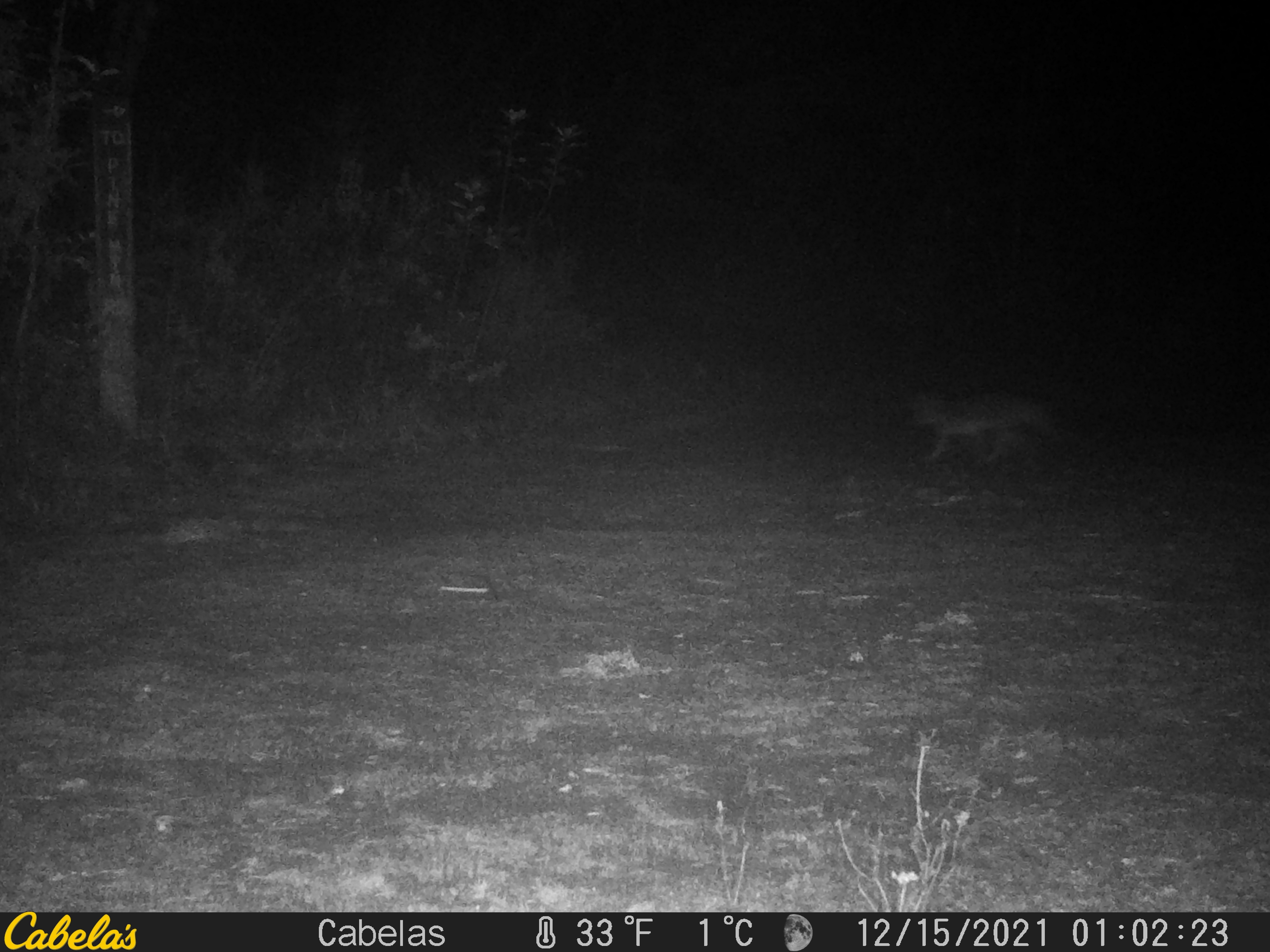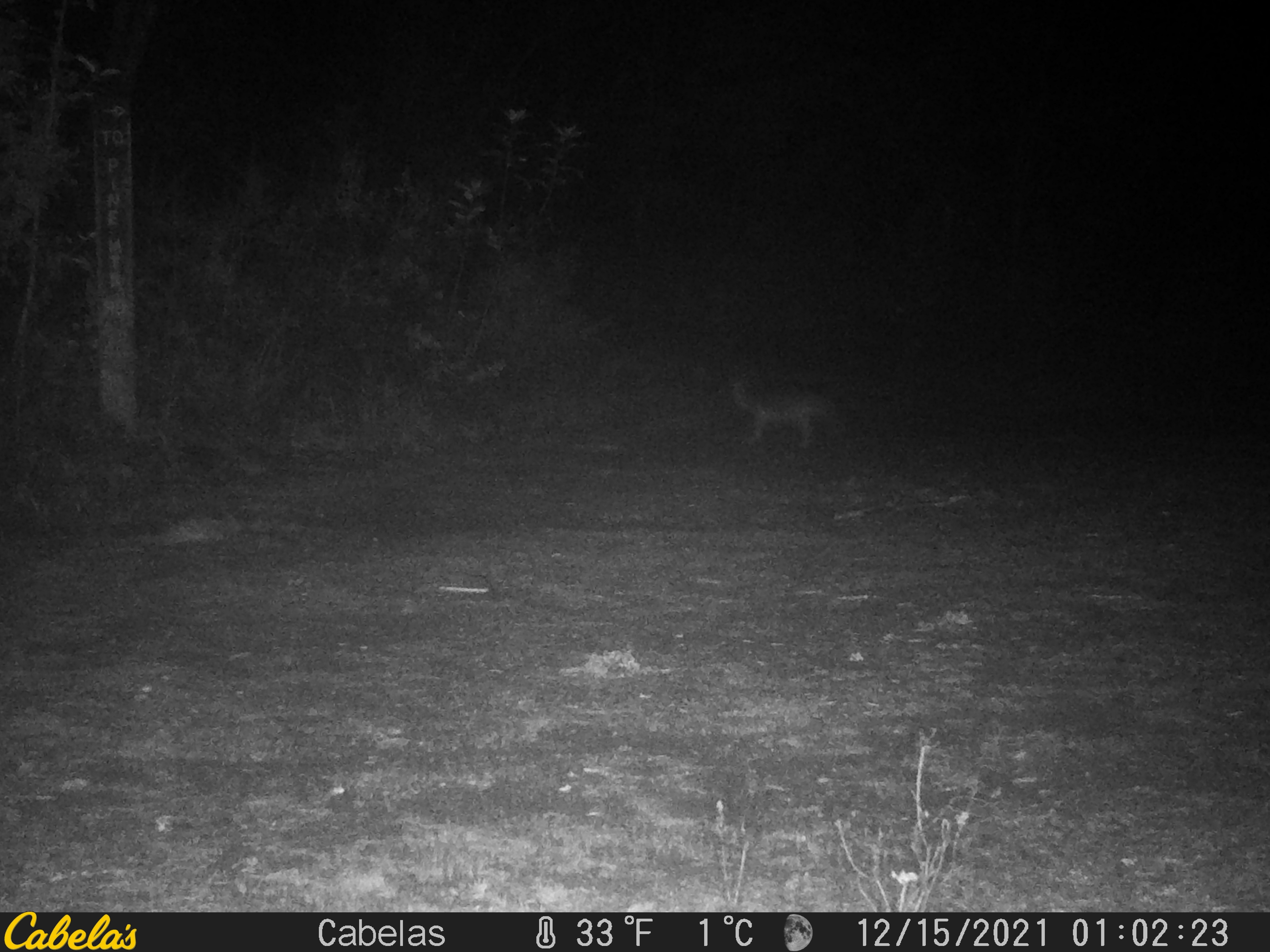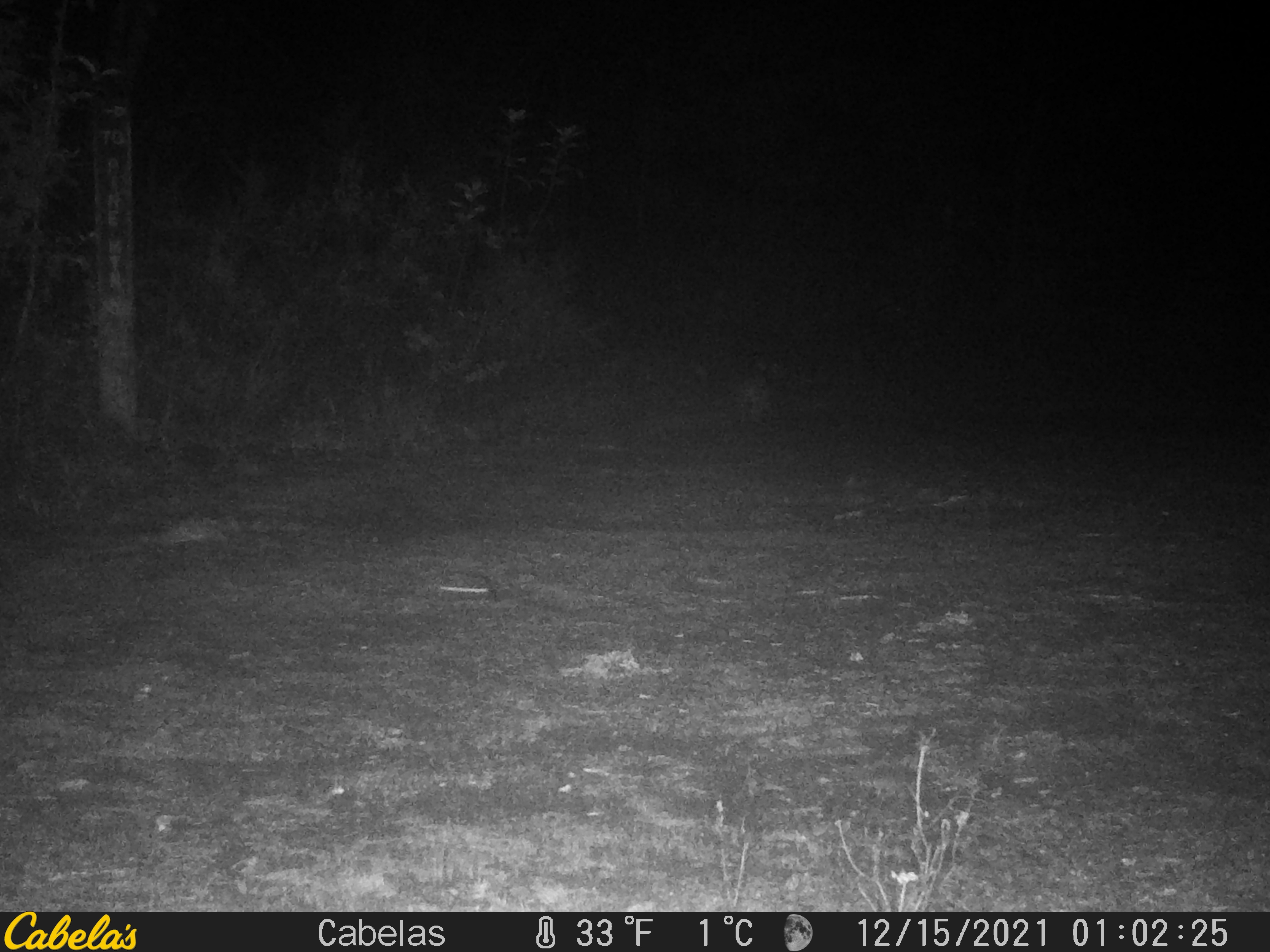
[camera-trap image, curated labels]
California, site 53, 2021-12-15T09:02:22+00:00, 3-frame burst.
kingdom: Animalia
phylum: Chordata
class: Mammalia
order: Carnivora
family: Canidae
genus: Urocyon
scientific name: Urocyon cinereoargenteus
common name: gray fox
Gray fox (Urocyon cinereoargenteus).